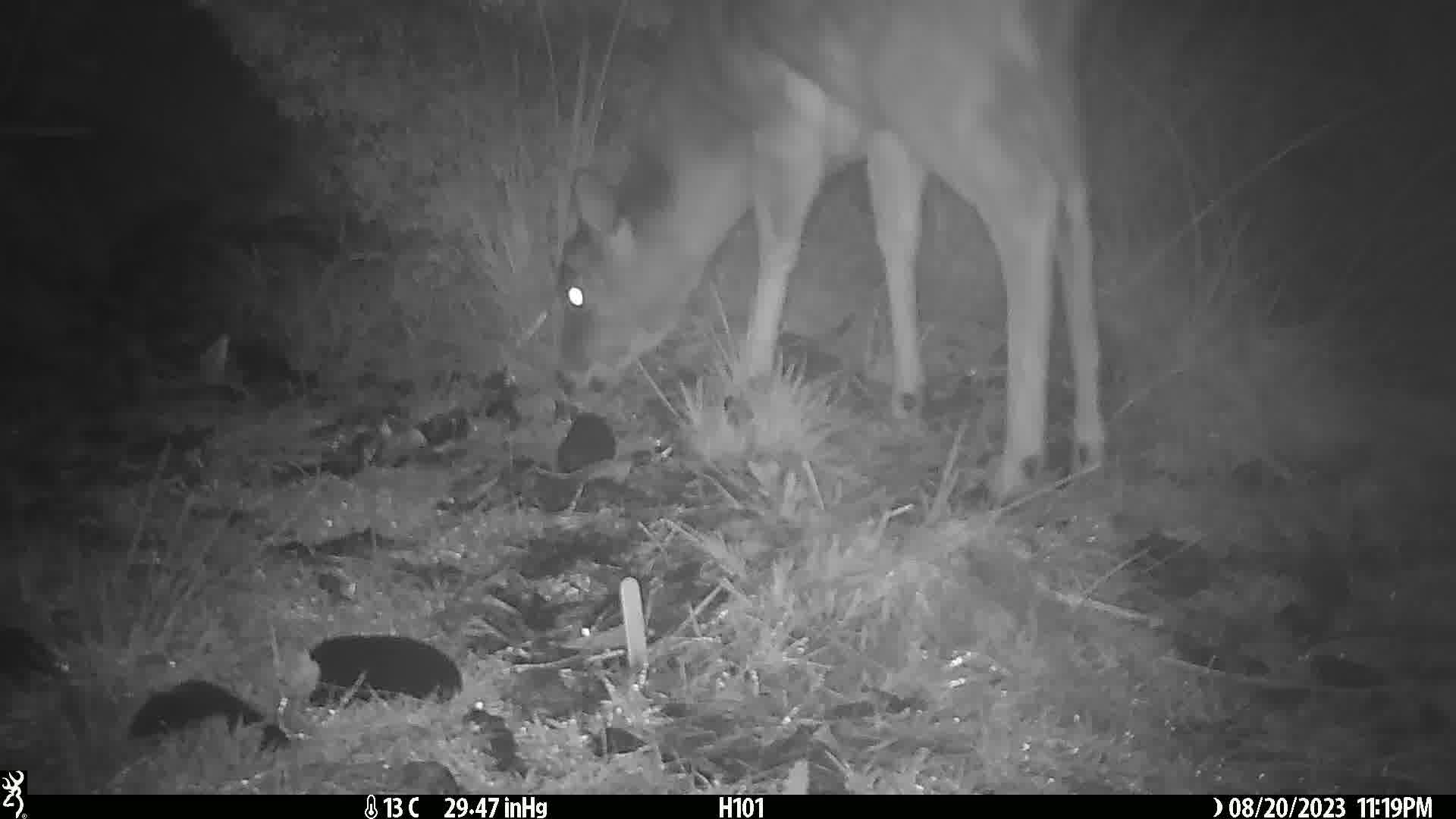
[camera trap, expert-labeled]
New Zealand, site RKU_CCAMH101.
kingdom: Animalia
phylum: Chordata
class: Mammalia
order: Artiodactyla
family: Cervidae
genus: Odocoileus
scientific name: Odocoileus virginianus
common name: white-tailed deer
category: white tailed deer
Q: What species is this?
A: White tailed deer (white-tailed deer) (Odocoileus virginianus).